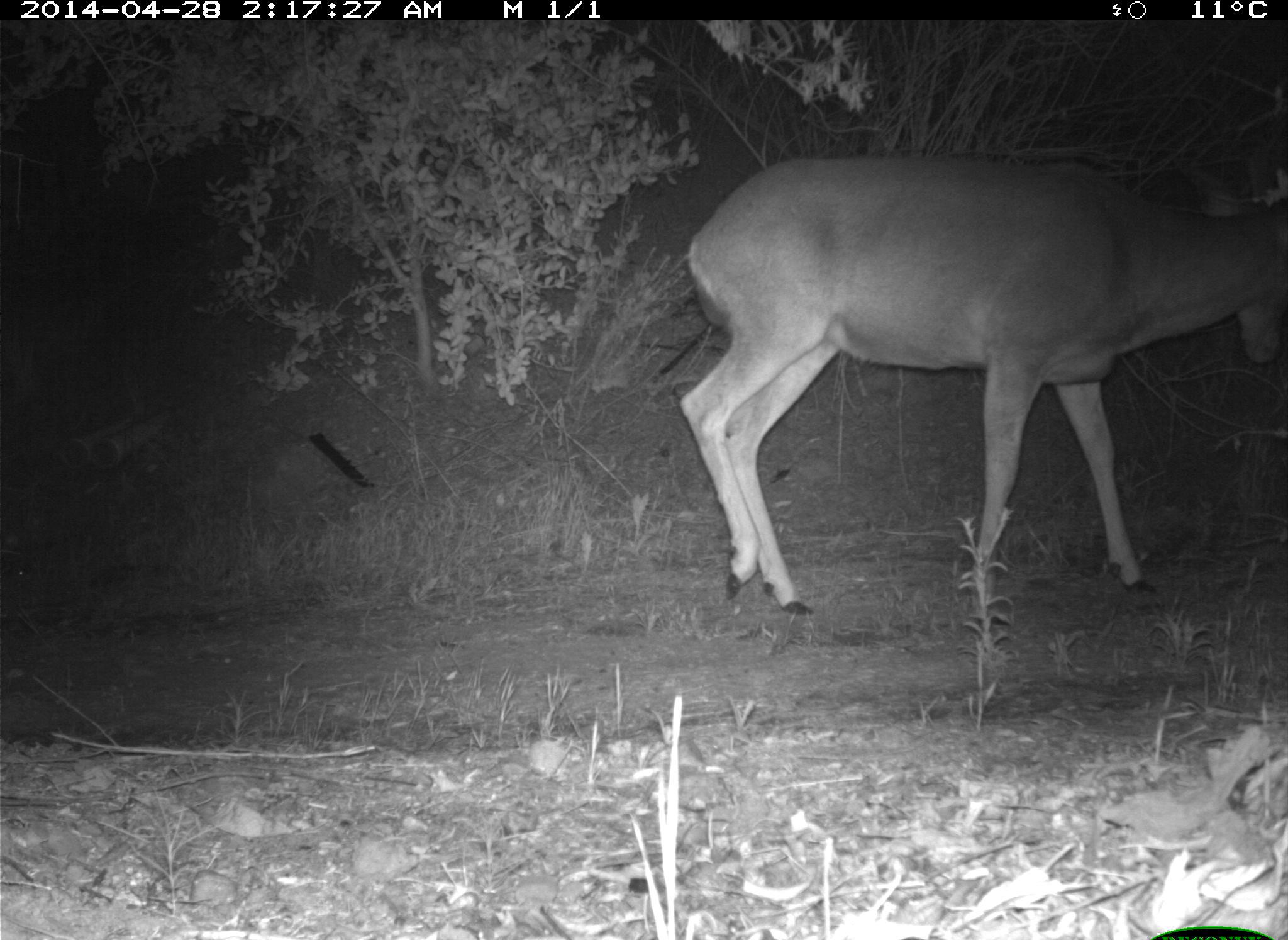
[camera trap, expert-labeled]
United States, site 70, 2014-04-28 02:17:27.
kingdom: Animalia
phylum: Chordata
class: Mammalia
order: Artiodactyla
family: Cervidae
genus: Odocoileus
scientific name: Odocoileus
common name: deer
Deer (Odocoileus).